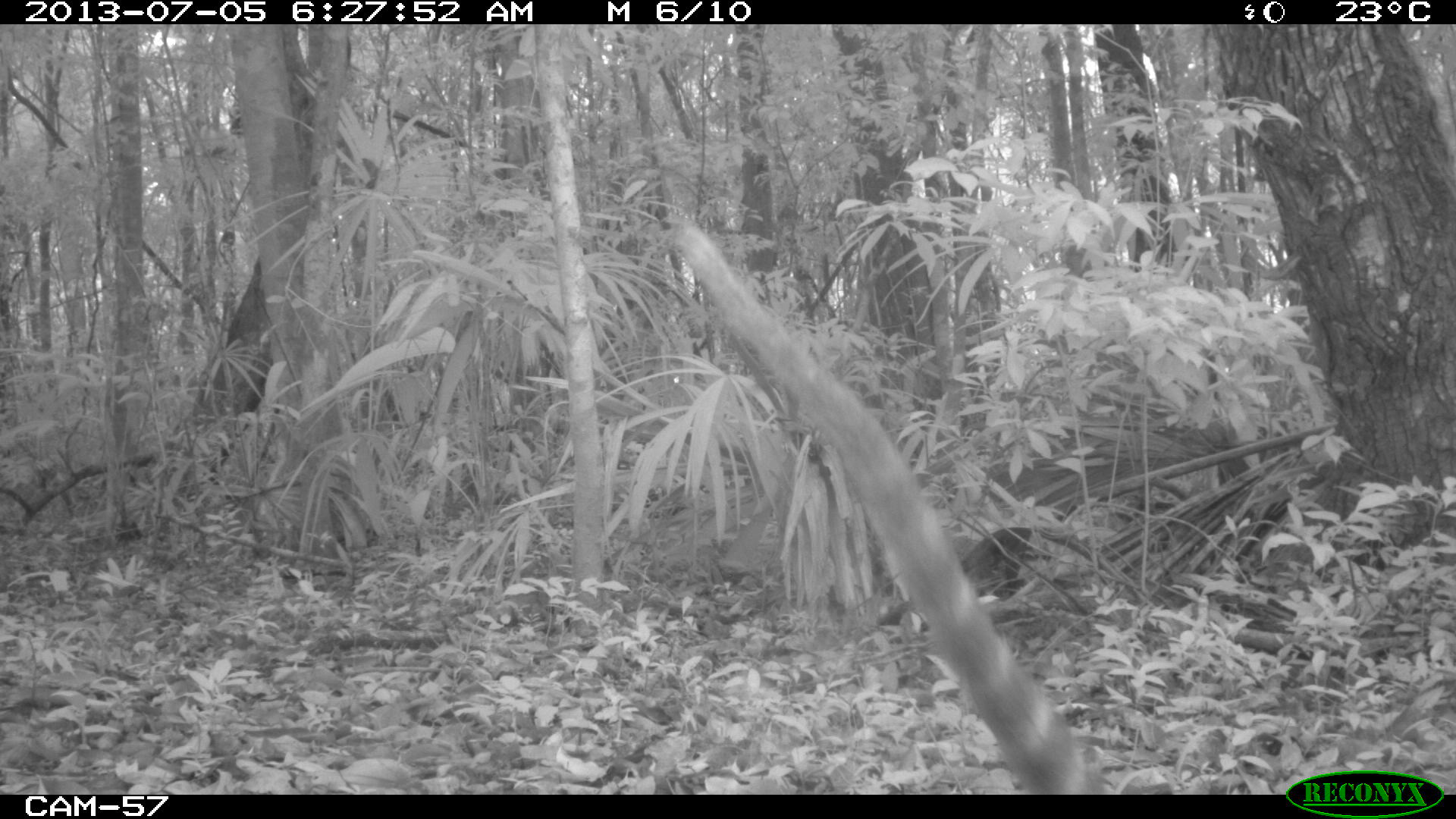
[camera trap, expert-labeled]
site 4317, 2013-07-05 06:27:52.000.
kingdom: Animalia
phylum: Chordata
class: Mammalia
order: Carnivora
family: Procyonidae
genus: Nasua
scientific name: Nasua narica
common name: white-nosed coati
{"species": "Nasua narica (white-nosed coati)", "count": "1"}